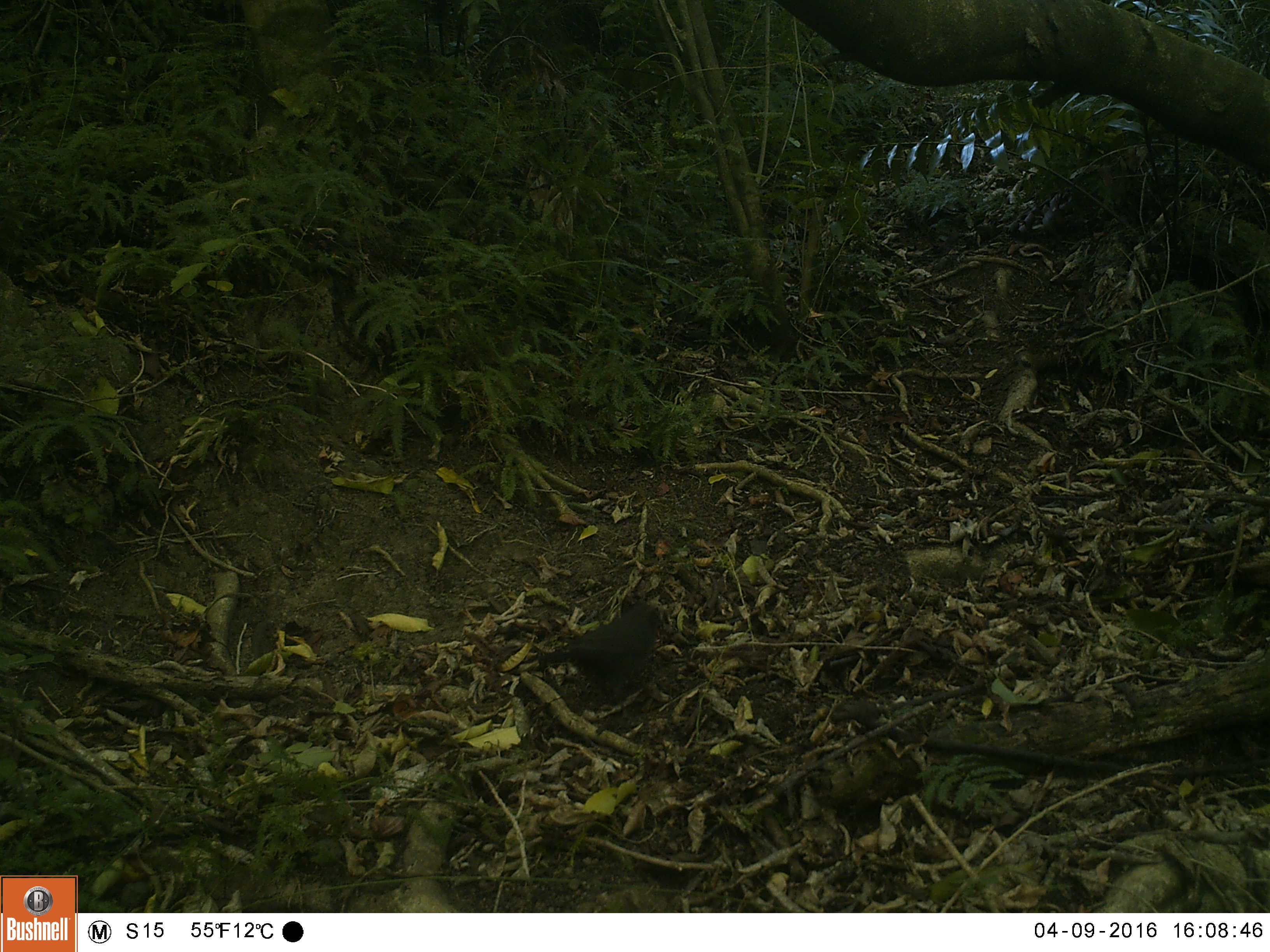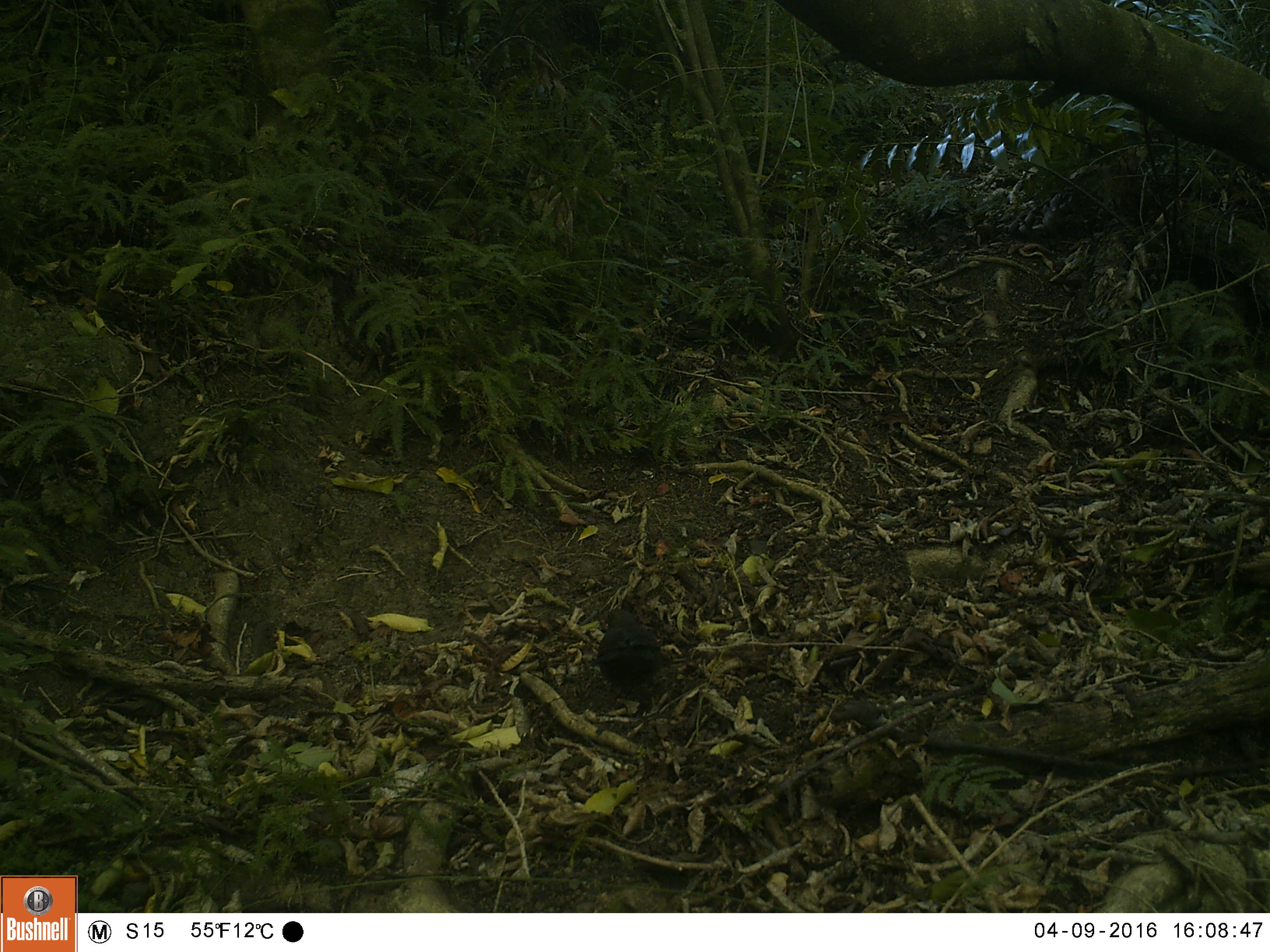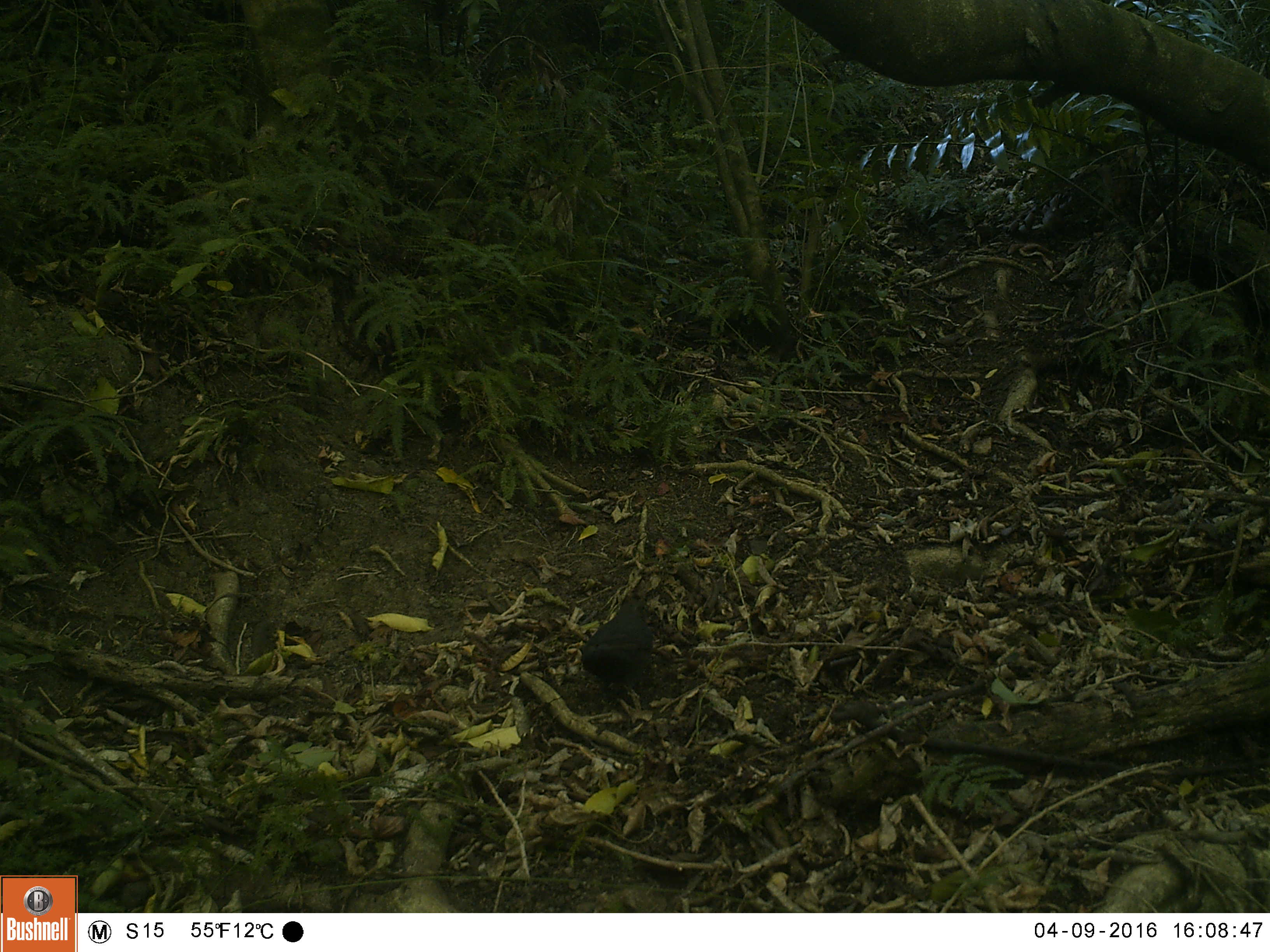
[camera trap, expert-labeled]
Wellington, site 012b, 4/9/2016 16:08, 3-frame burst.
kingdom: Animalia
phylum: Chordata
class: Aves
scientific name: Aves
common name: bird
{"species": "bird (Aves)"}